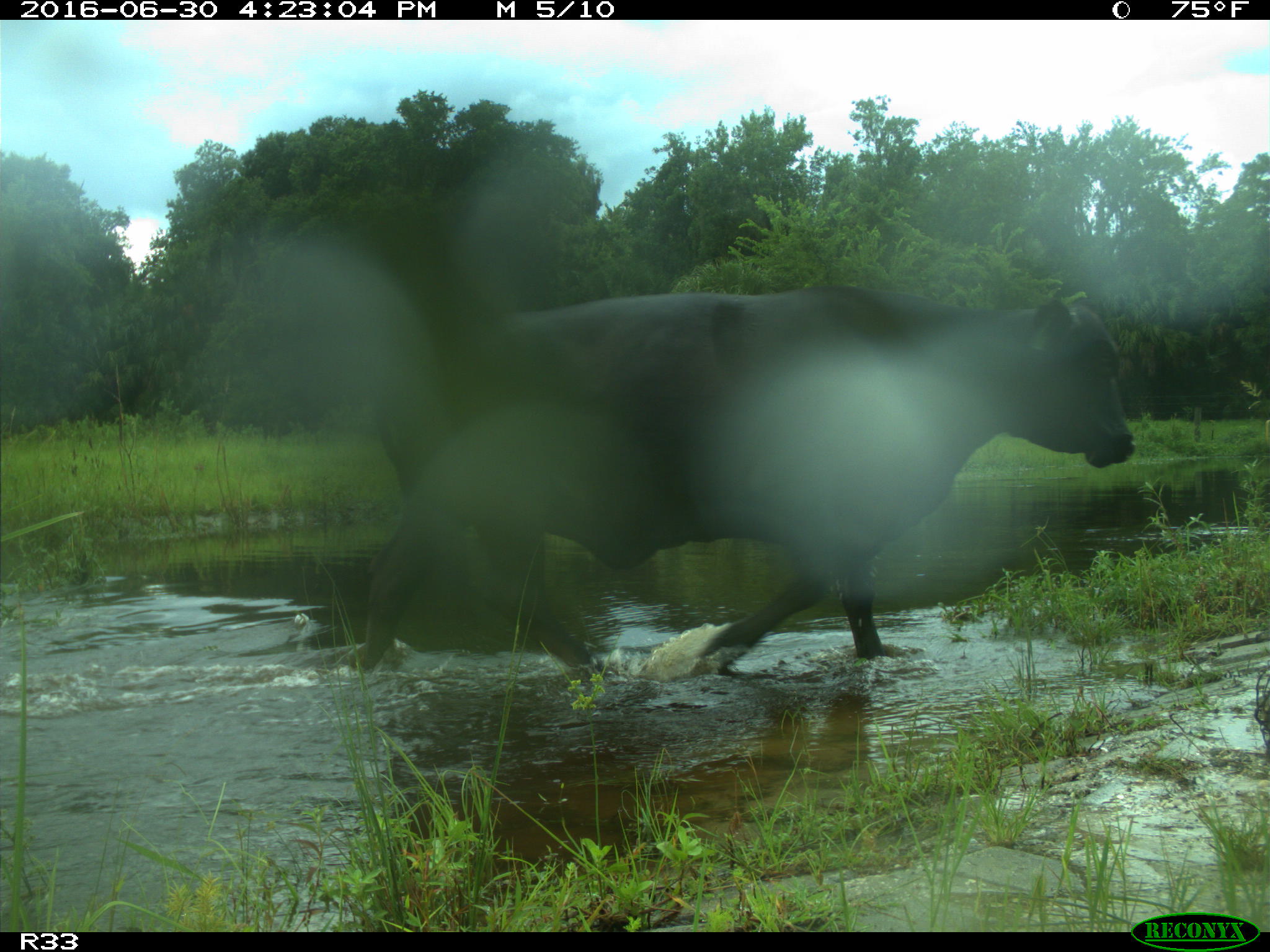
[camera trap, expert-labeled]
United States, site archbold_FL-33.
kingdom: Animalia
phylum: Chordata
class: Mammalia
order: Artiodactyla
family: Bovidae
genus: Bos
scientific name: Bos taurus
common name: domestic cow